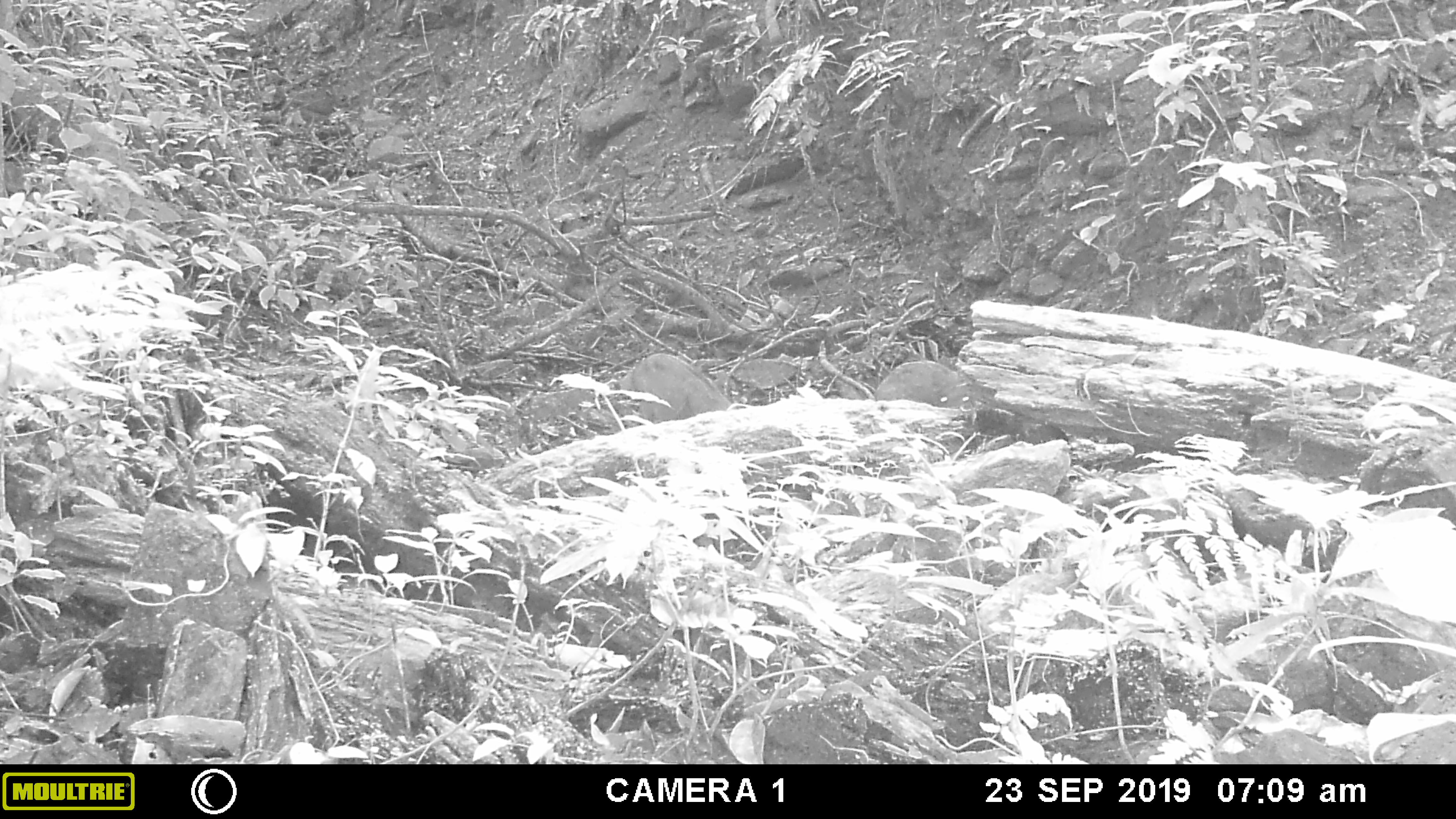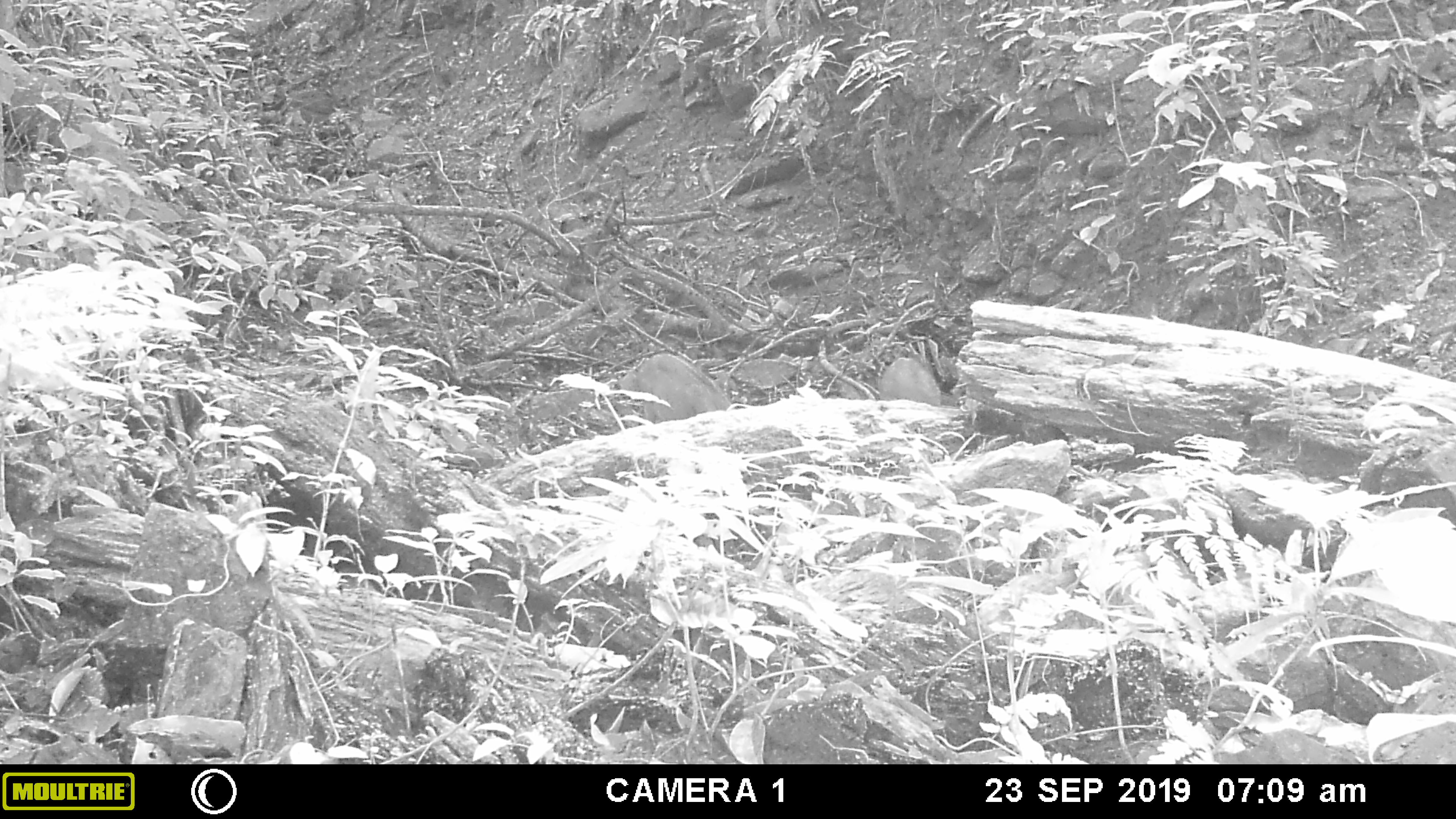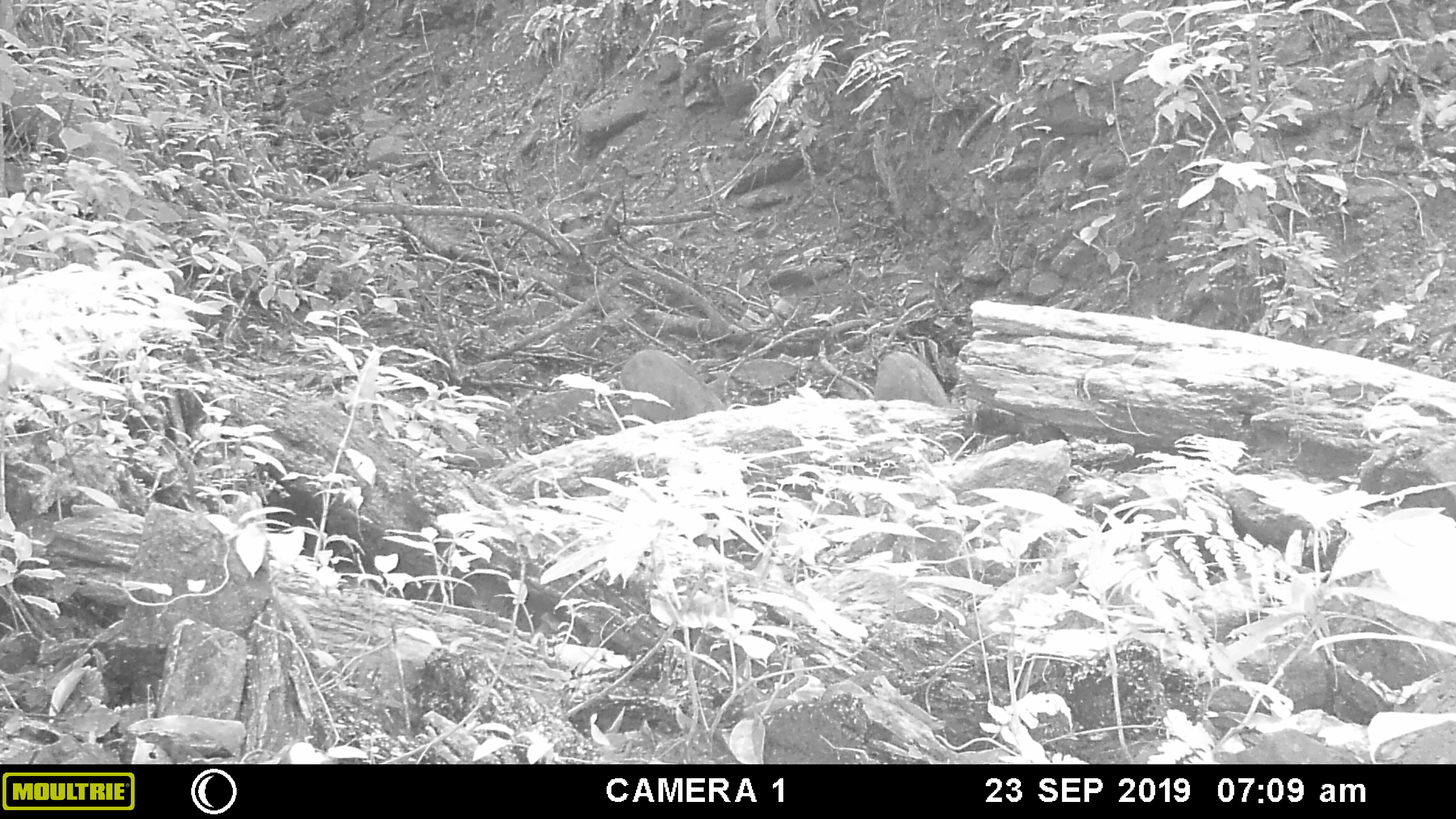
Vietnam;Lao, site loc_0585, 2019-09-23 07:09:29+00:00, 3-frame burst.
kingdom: Animalia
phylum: Chordata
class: Mammalia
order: Artiodactyla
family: Suidae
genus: Sus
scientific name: Sus scrofa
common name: eurasian wild pig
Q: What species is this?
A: Eurasian wild pig (Sus scrofa).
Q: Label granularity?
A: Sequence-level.